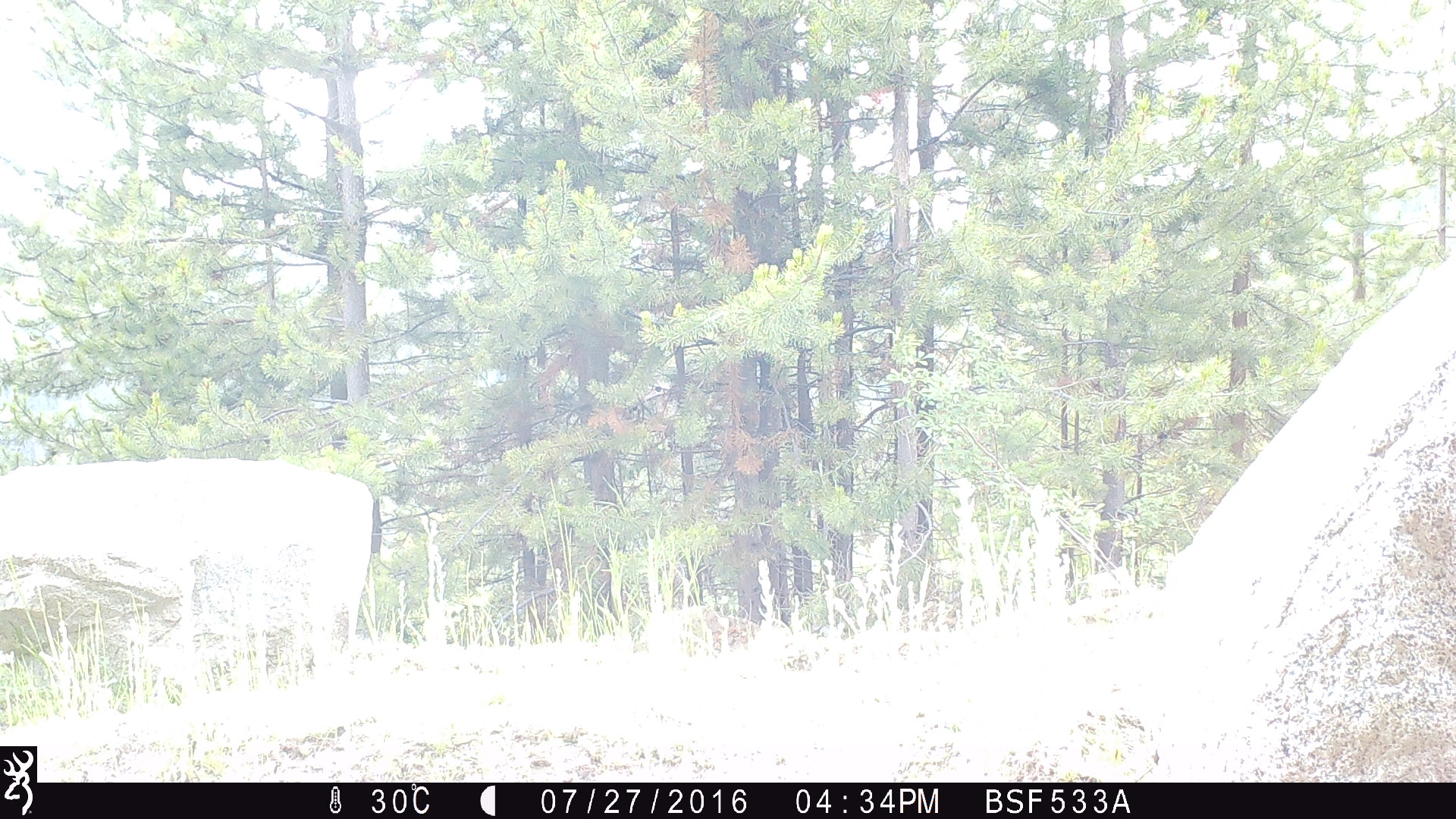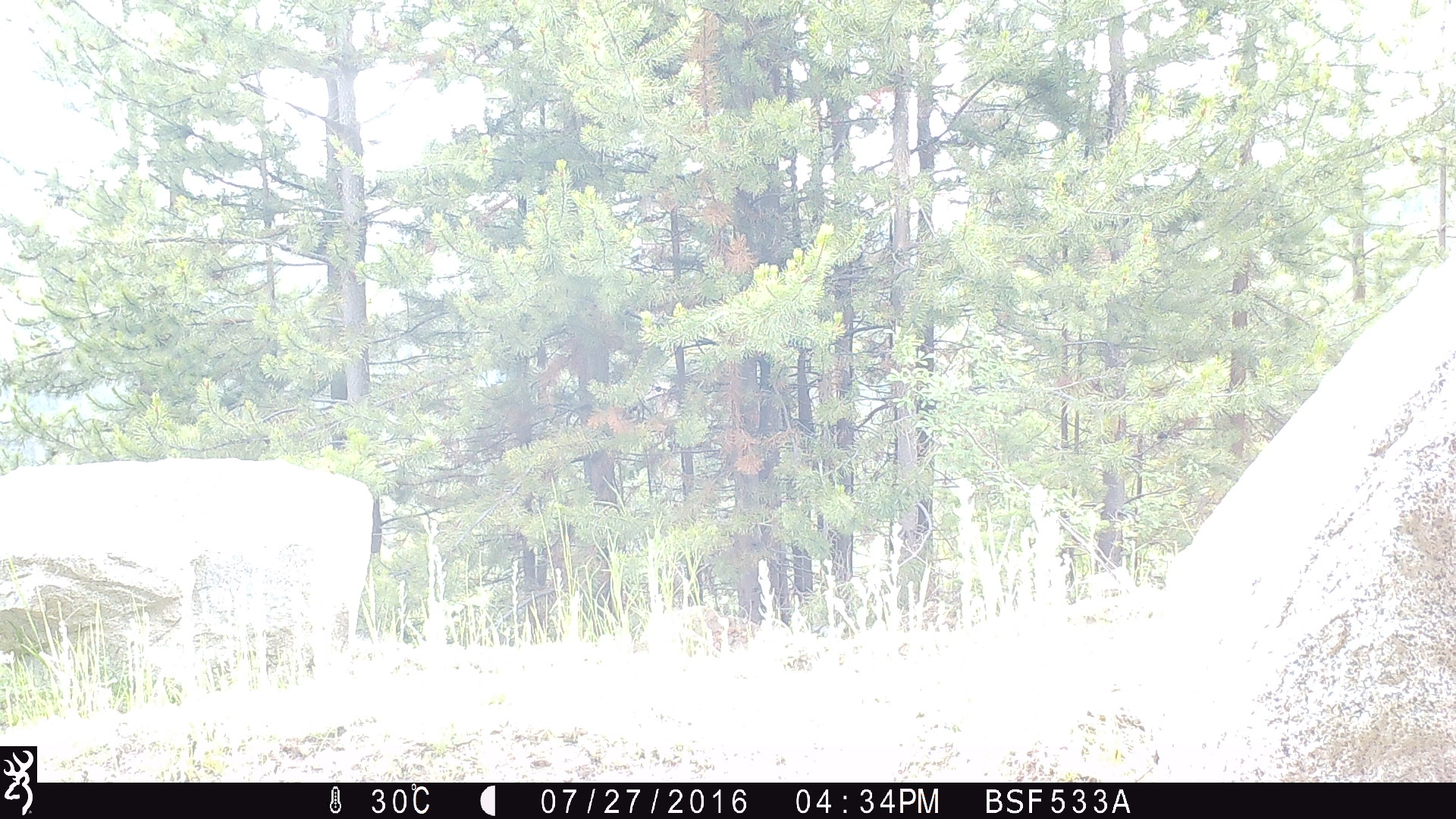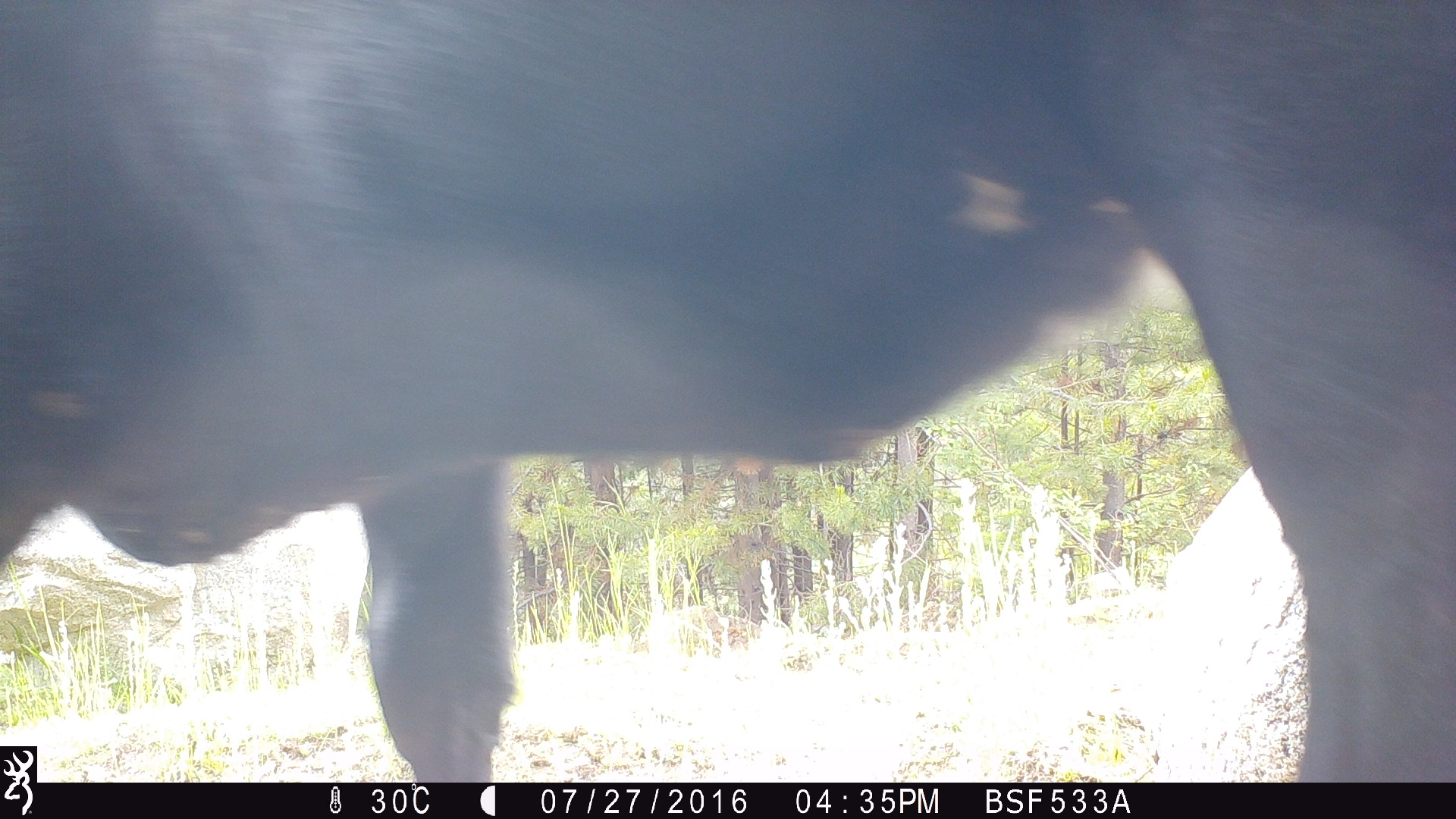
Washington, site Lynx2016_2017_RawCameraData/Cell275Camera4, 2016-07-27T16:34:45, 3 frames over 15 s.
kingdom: Animalia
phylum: Chordata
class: Mammalia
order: Artiodactyla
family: Bovidae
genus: Bos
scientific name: Bos taurus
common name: domestic cattle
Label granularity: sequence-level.